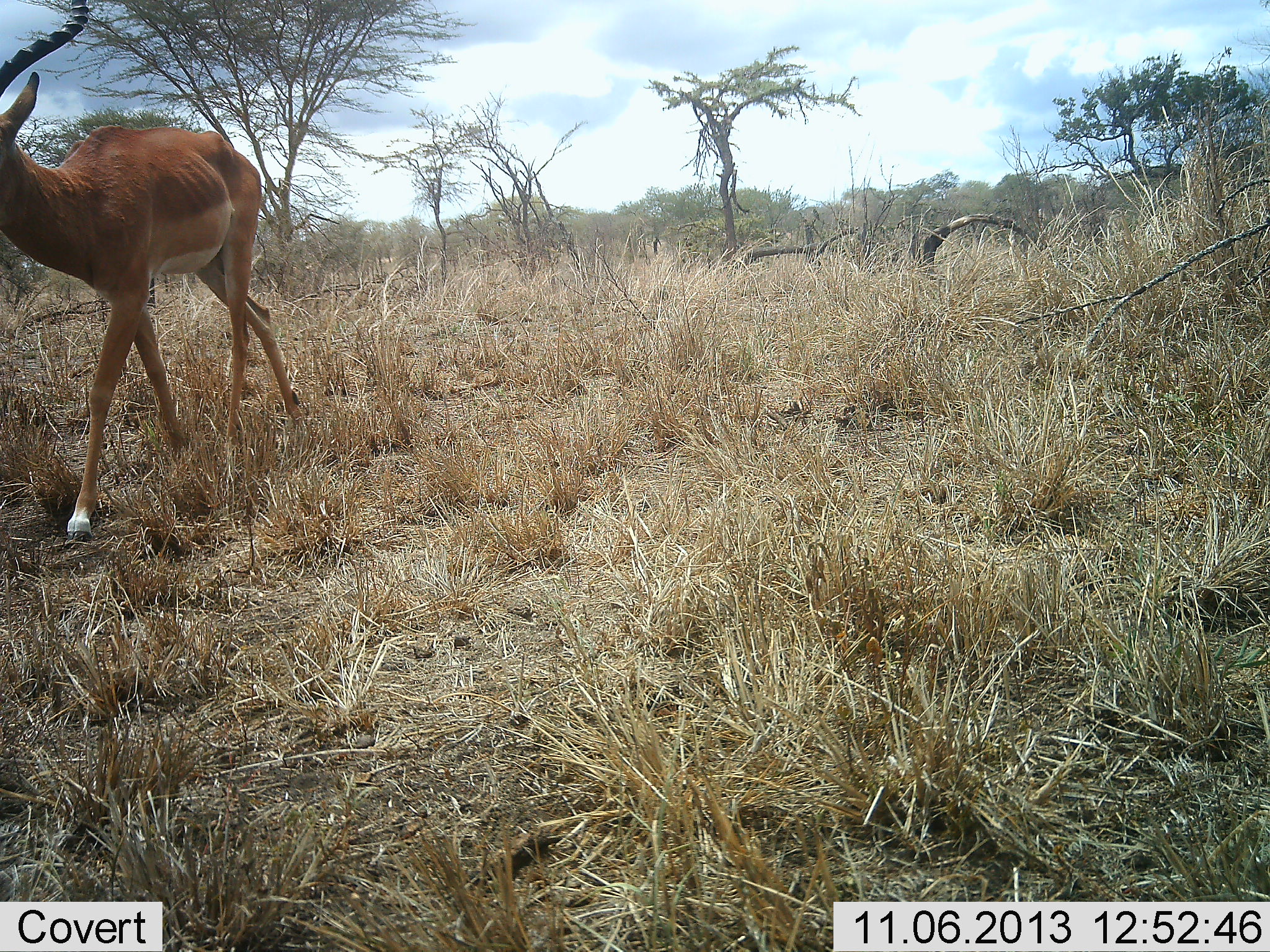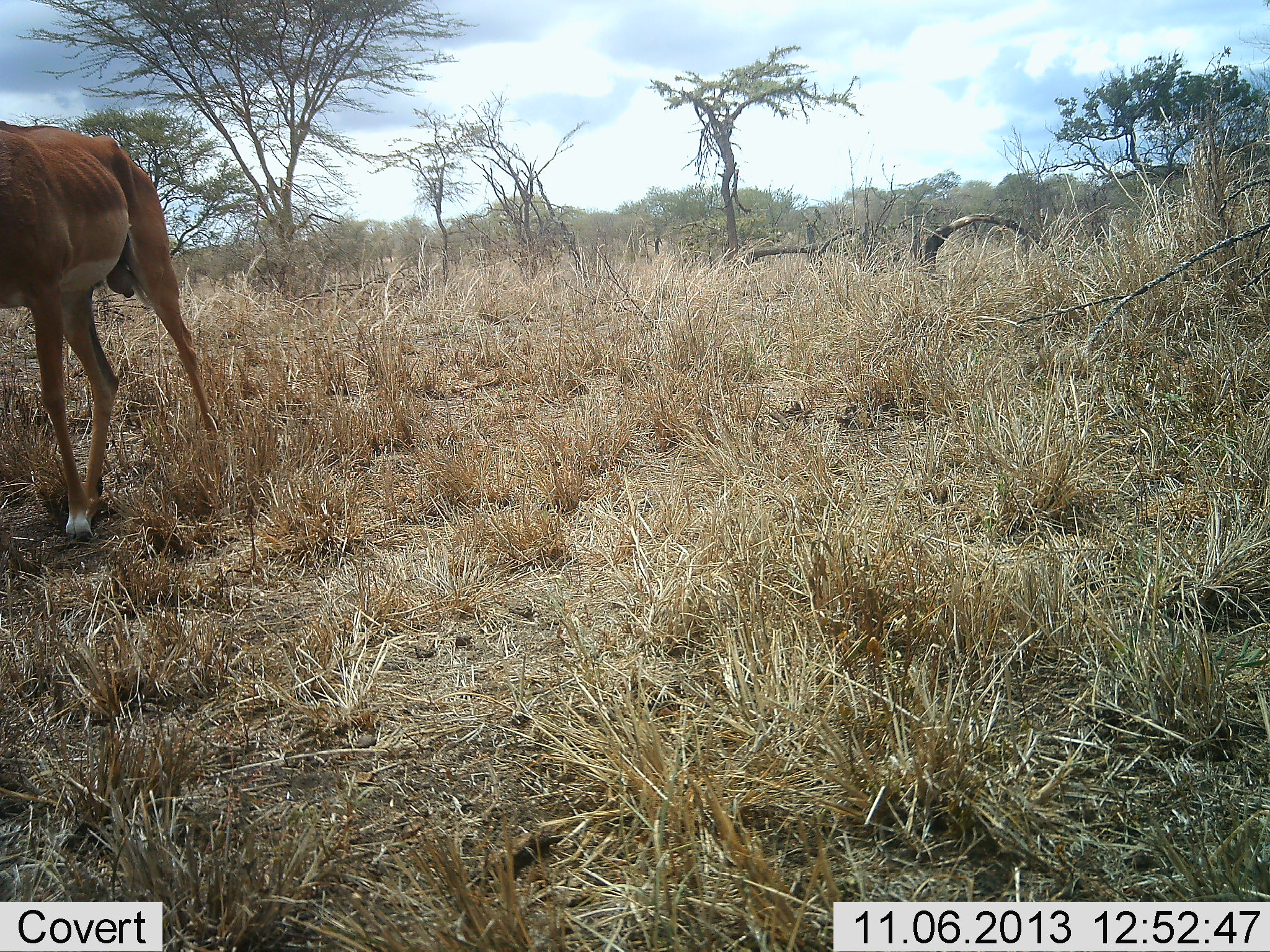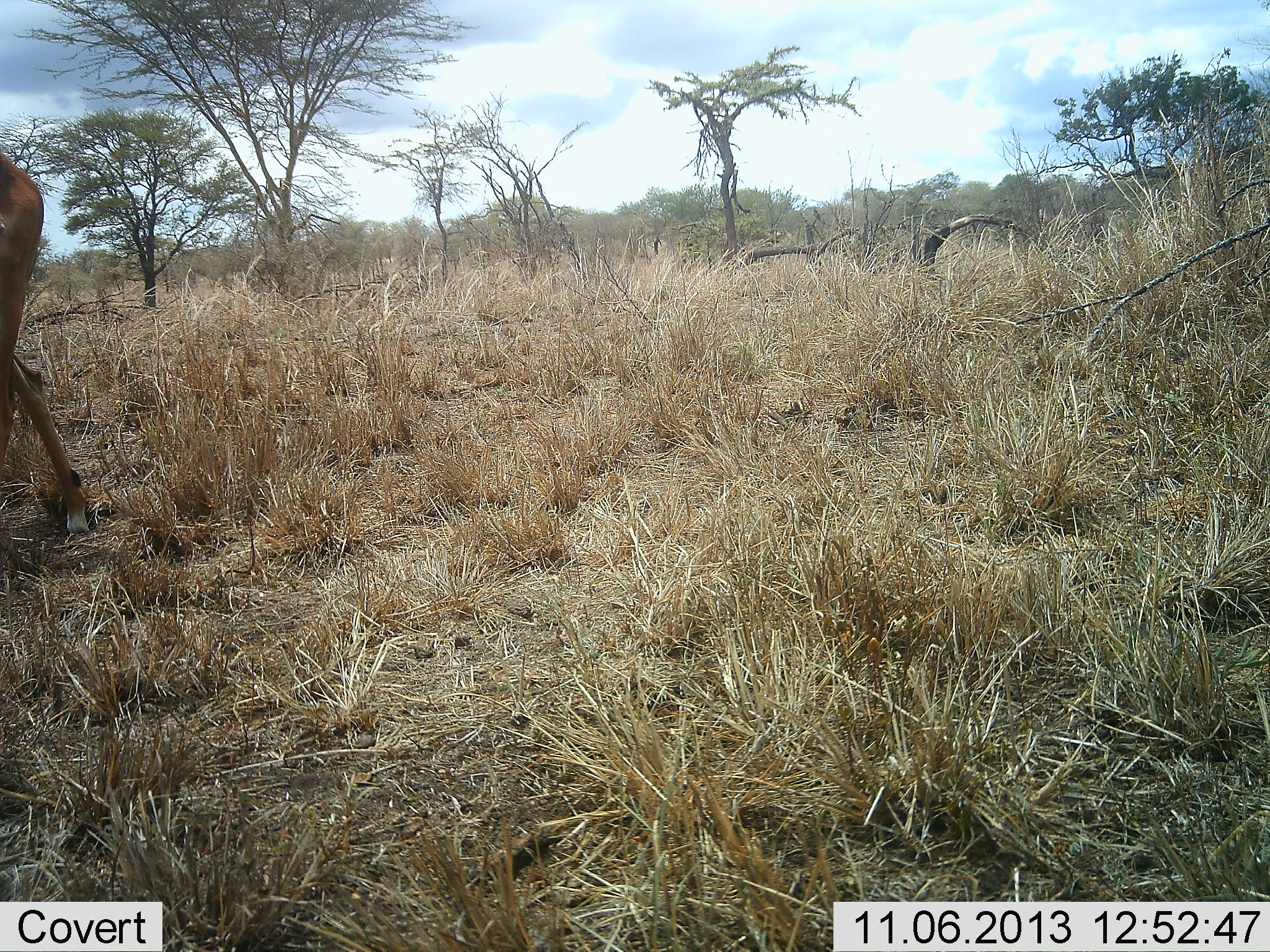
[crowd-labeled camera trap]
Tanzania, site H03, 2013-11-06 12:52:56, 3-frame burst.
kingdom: Animalia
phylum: Chordata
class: Mammalia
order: Artiodactyla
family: Bovidae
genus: Aepyceros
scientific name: Aepyceros melampus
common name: impala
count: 1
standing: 10%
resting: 0%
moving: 90%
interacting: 0%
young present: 0%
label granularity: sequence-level